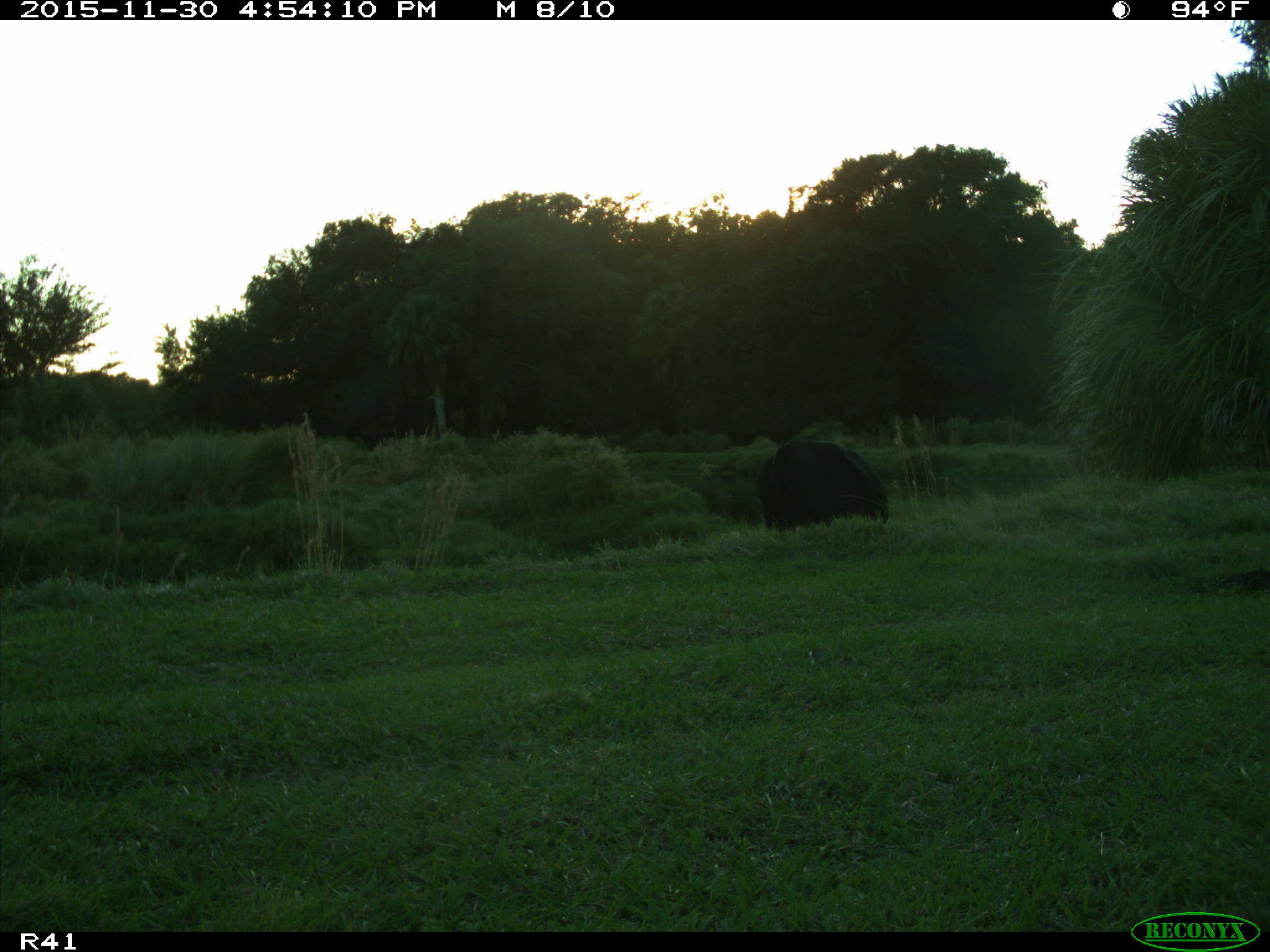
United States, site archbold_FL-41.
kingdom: Animalia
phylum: Chordata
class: Mammalia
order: Artiodactyla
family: Bovidae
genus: Bos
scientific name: Bos taurus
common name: domestic cow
Bos taurus (domestic cow).